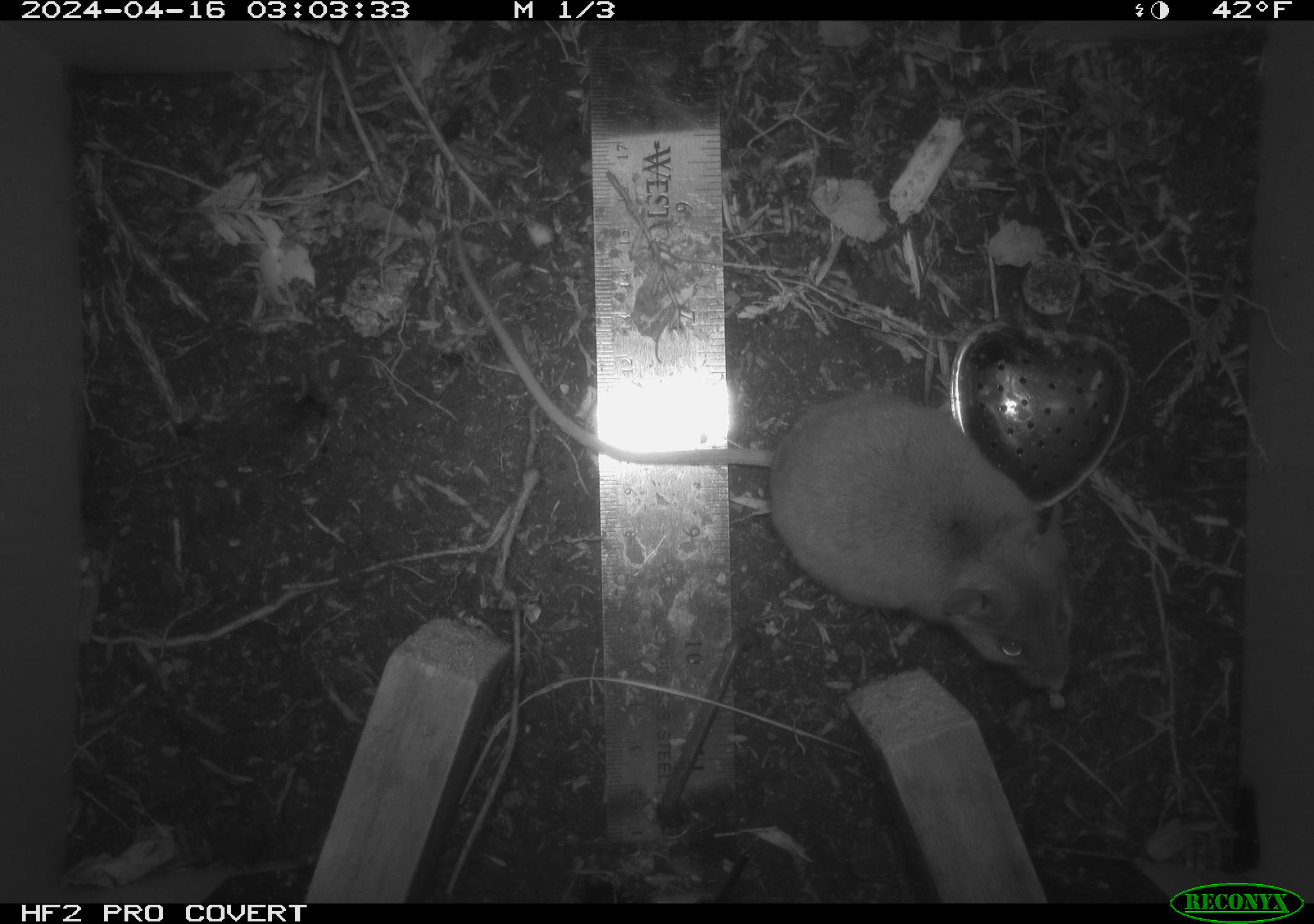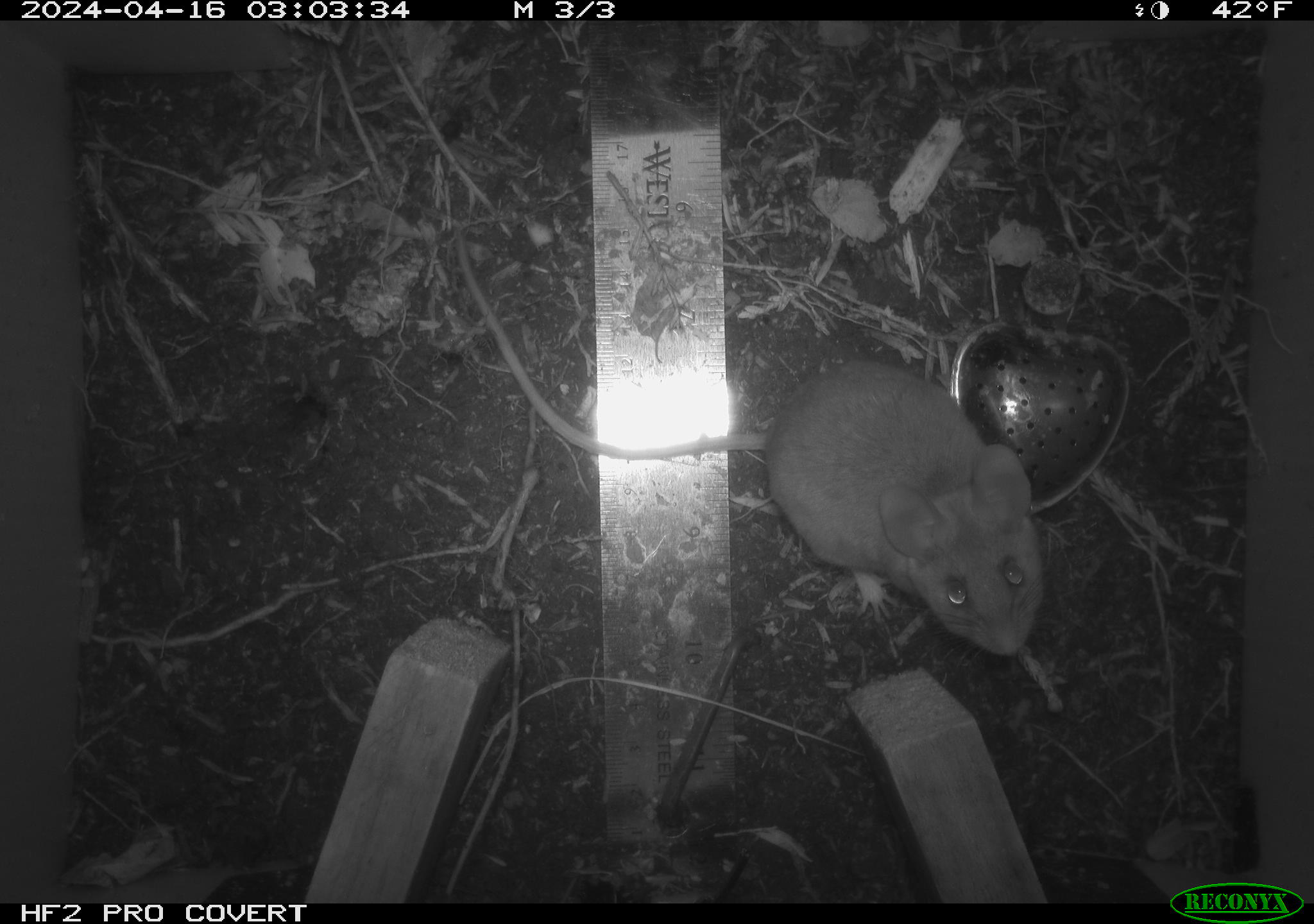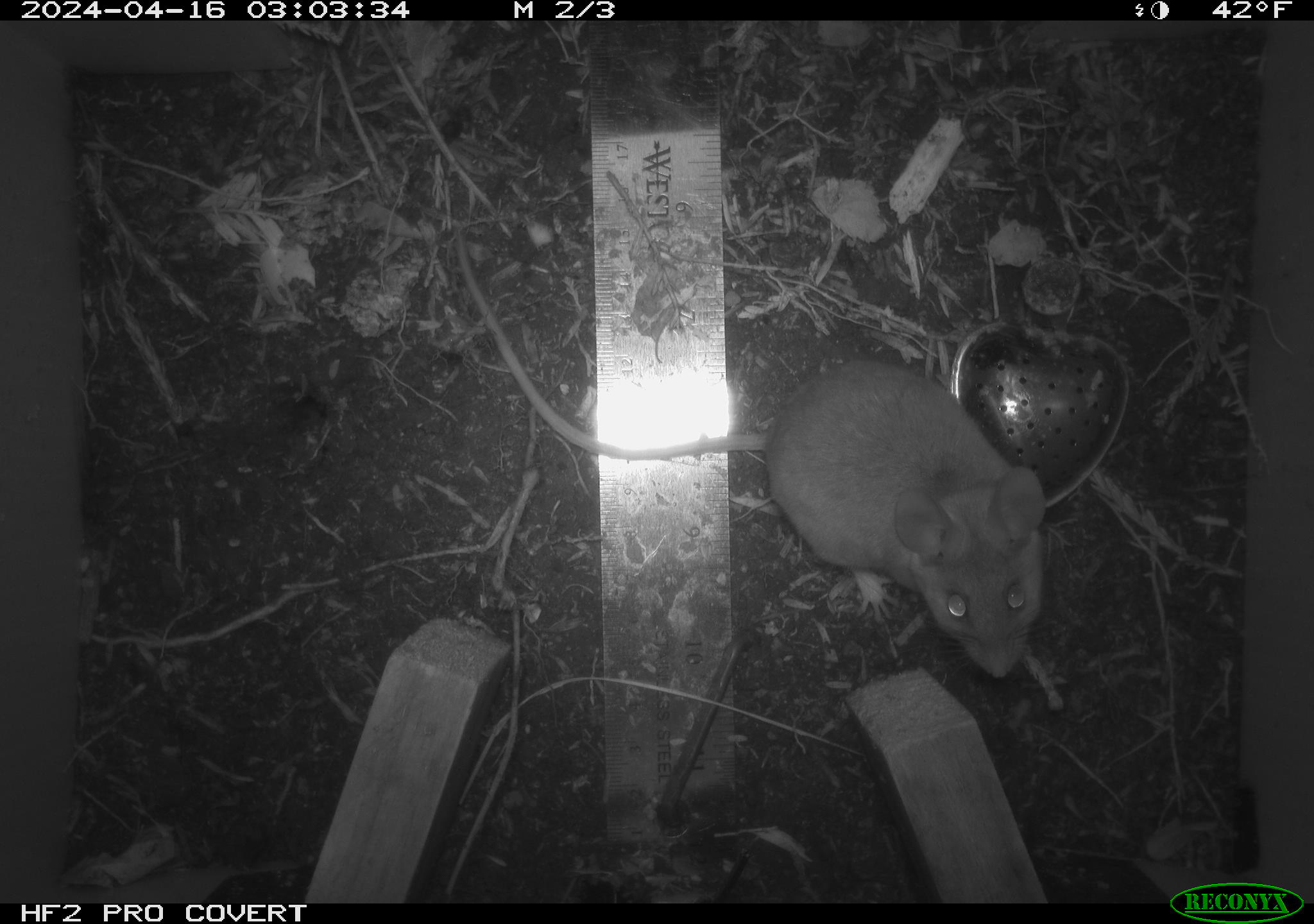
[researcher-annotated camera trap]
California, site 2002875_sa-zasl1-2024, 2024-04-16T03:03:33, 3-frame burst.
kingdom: Animalia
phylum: Chordata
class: Mammalia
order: Rodentia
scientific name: Rodentia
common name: mouse species